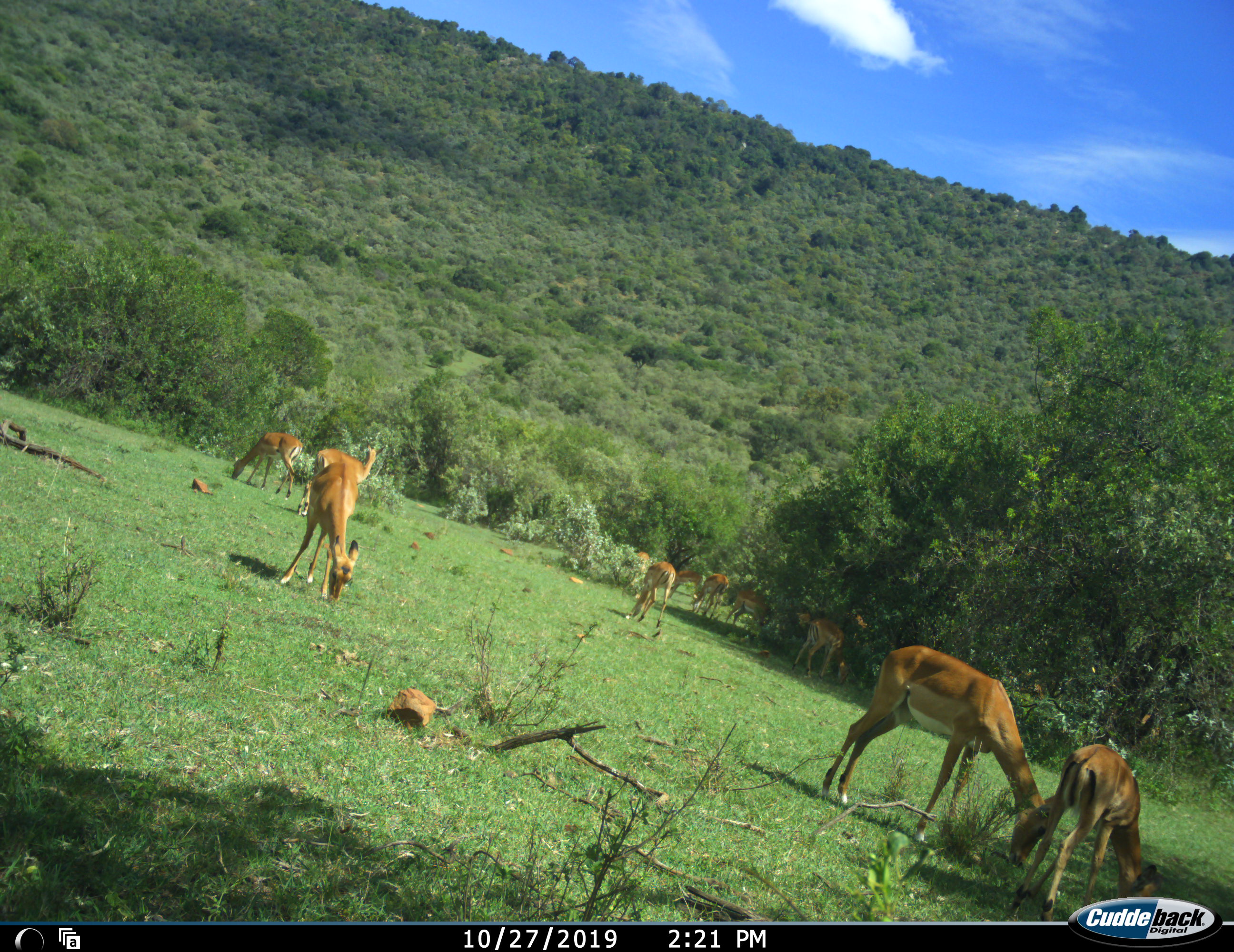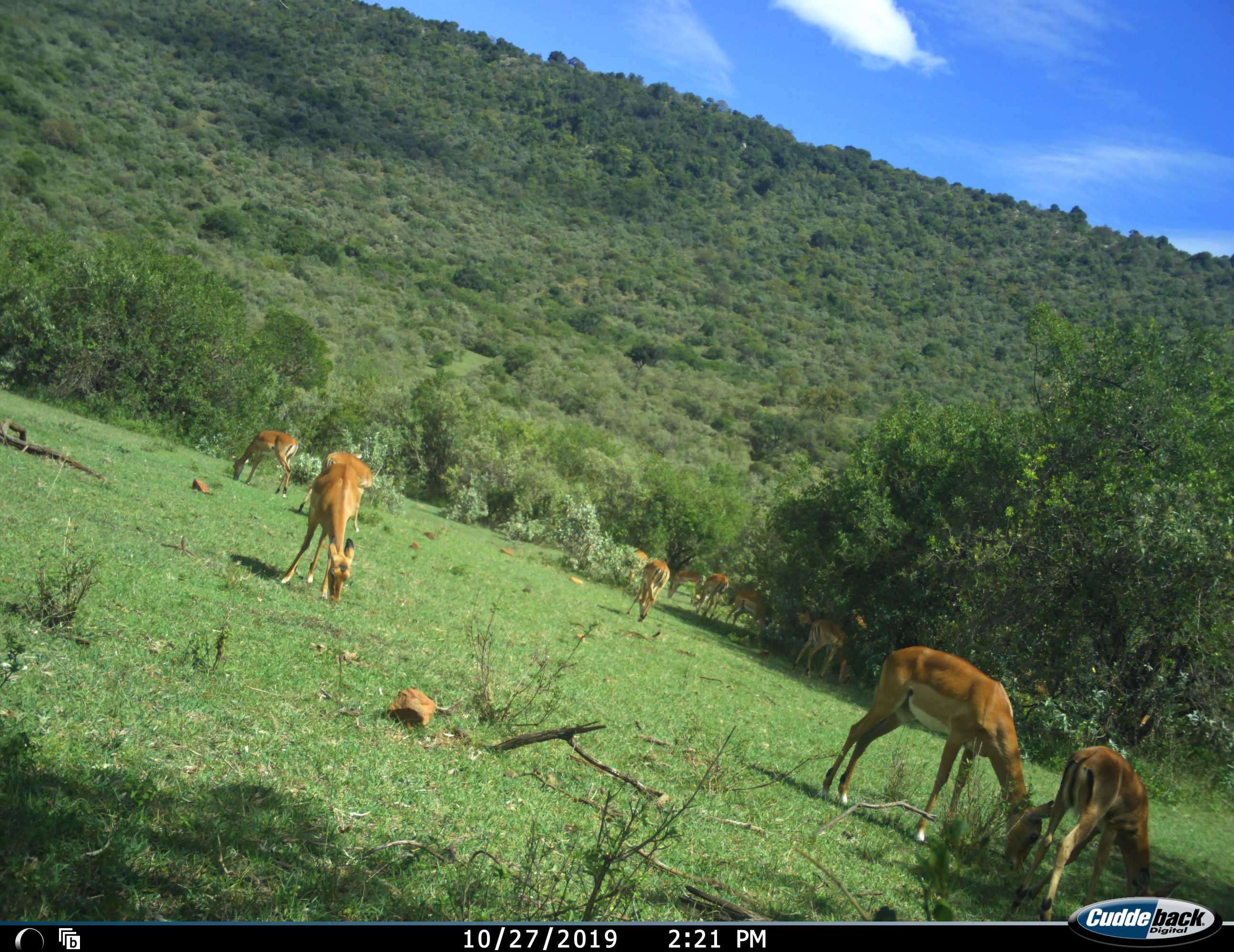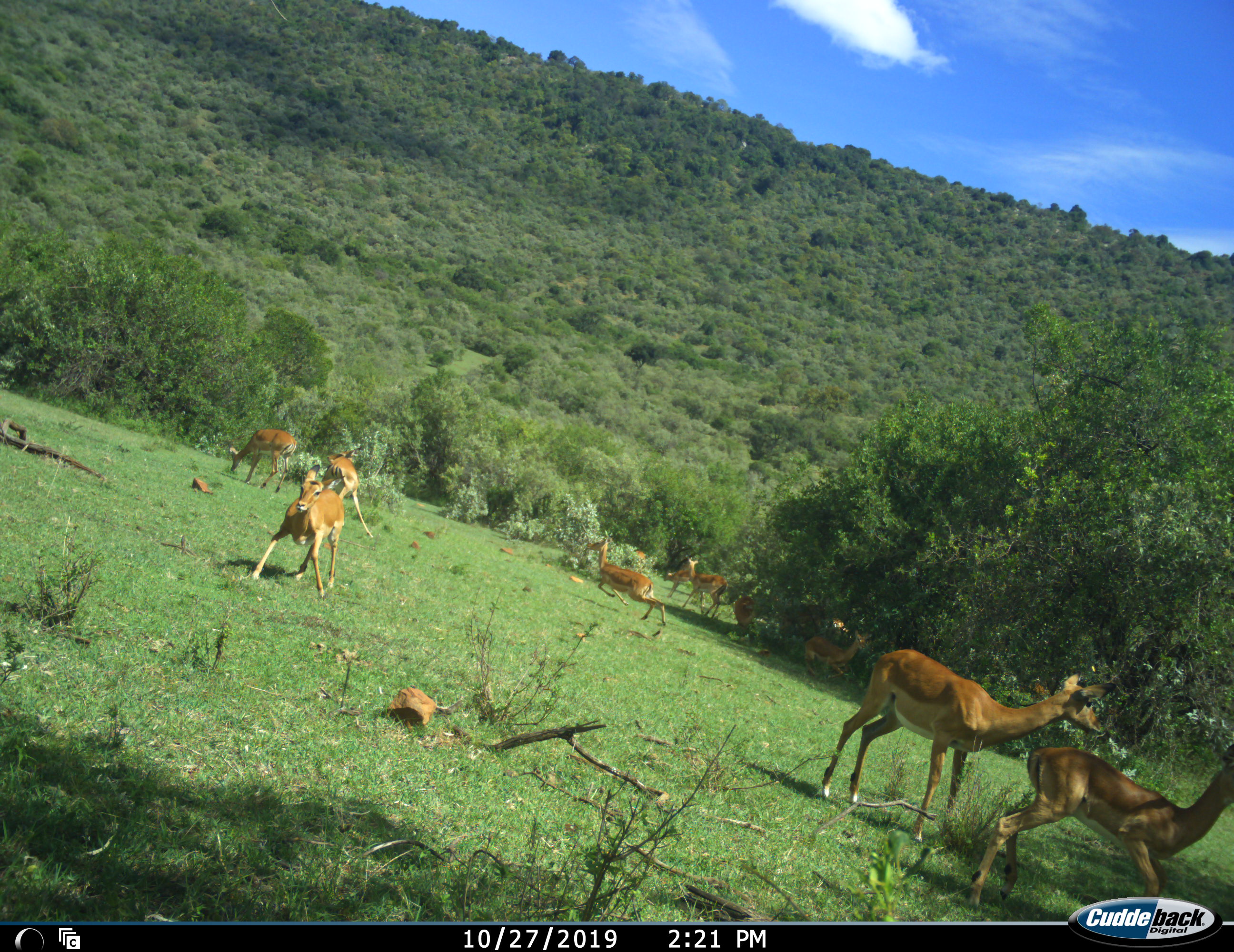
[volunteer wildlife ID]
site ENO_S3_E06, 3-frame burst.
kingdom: Animalia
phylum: Chordata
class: Mammalia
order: Artiodactyla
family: Bovidae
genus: Aepyceros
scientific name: Aepyceros melampus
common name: impala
Impala (Aepyceros melampus), count 11-50. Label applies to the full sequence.